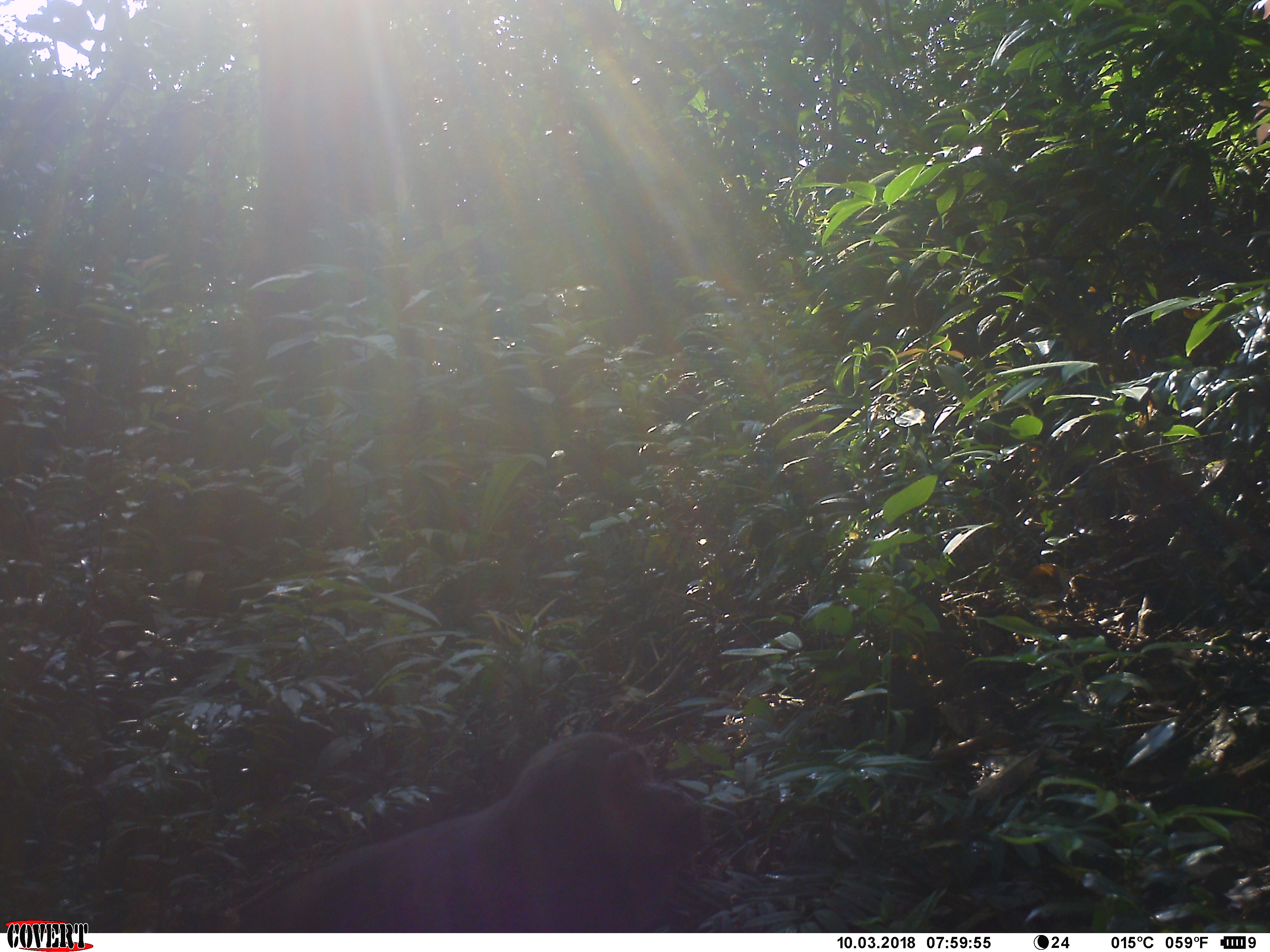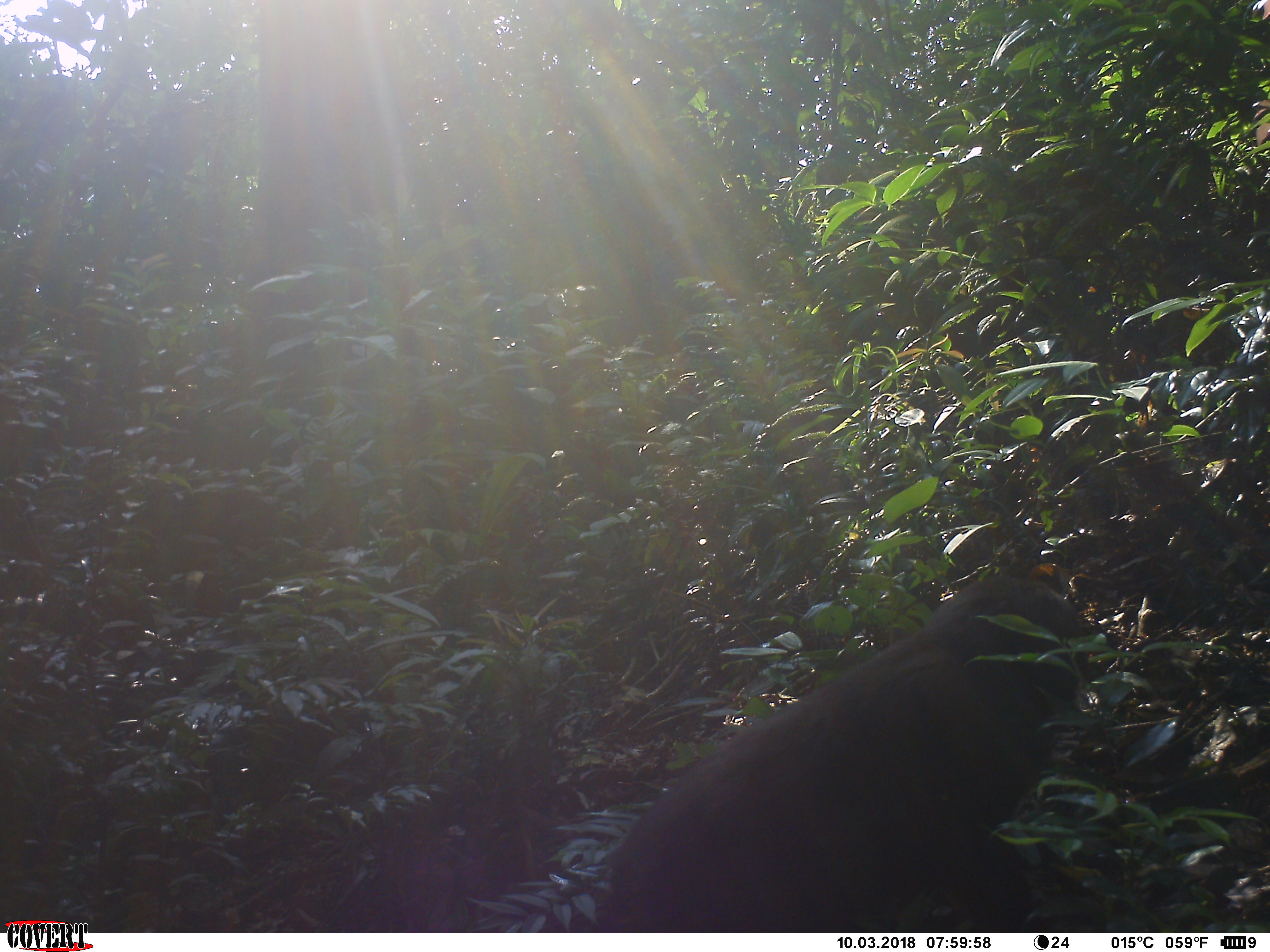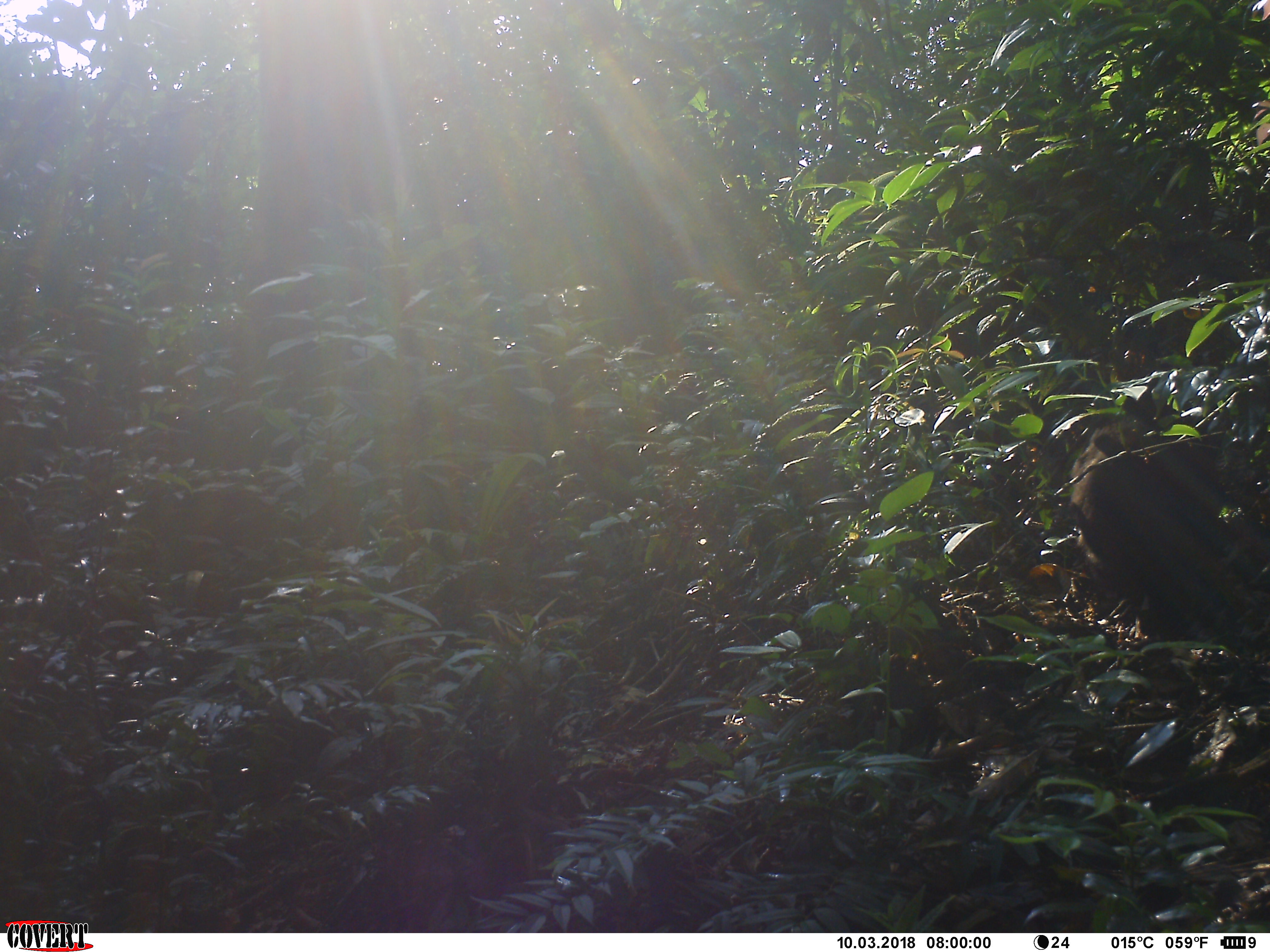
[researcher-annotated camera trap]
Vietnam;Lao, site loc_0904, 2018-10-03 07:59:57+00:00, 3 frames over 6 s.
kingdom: Animalia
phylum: Chordata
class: Mammalia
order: Primates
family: Cercopithecidae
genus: Macaca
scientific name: Macaca arctoides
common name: stump-tailed macaque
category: stump tailed macaque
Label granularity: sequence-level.